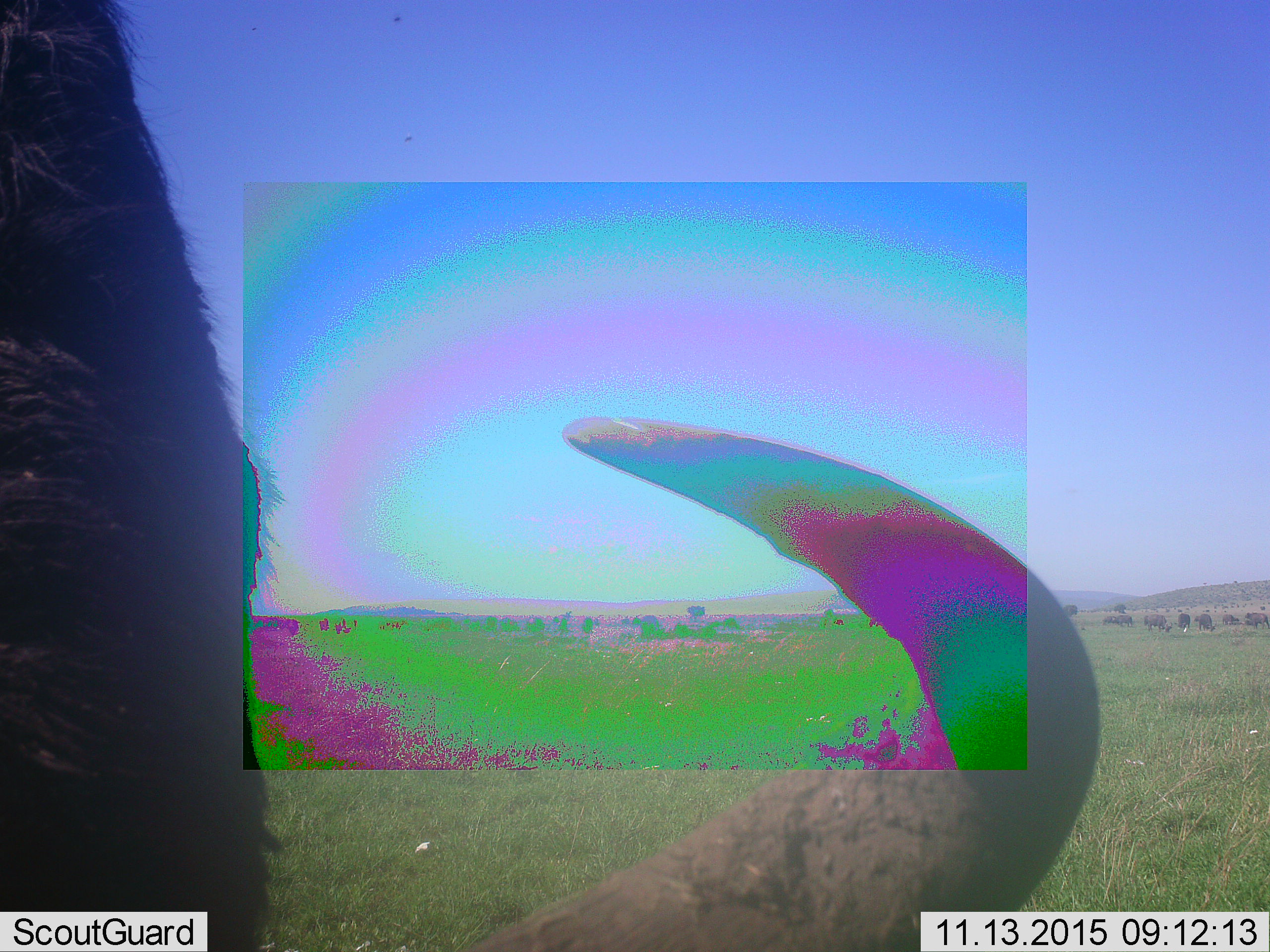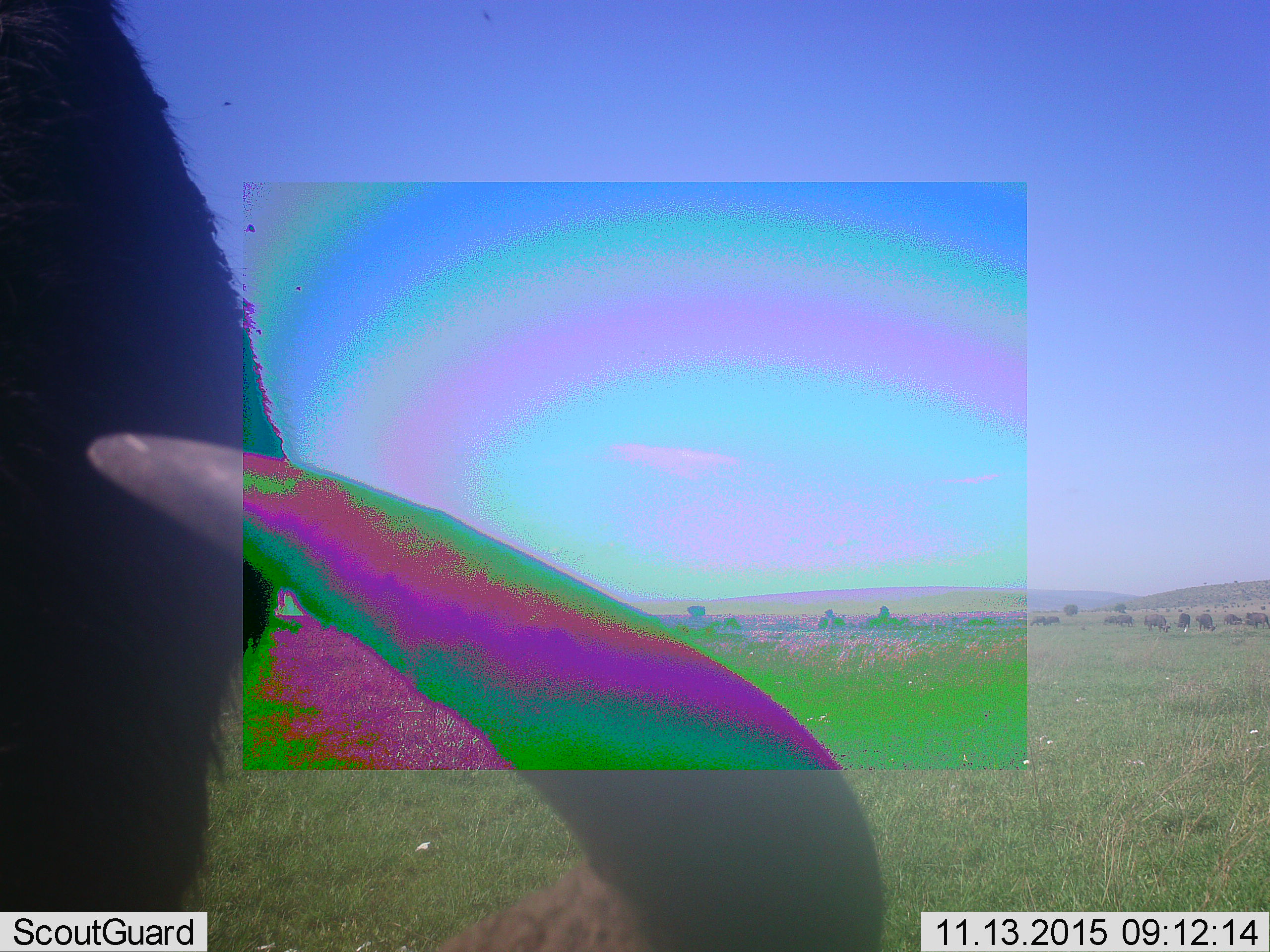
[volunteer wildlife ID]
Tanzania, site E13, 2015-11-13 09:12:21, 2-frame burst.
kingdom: Animalia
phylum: Chordata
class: Mammalia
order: Artiodactyla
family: Bovidae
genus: Syncerus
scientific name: Syncerus caffer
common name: cape buffalo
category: buffalo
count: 10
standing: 69%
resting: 23%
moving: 38%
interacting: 0%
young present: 0%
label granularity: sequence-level